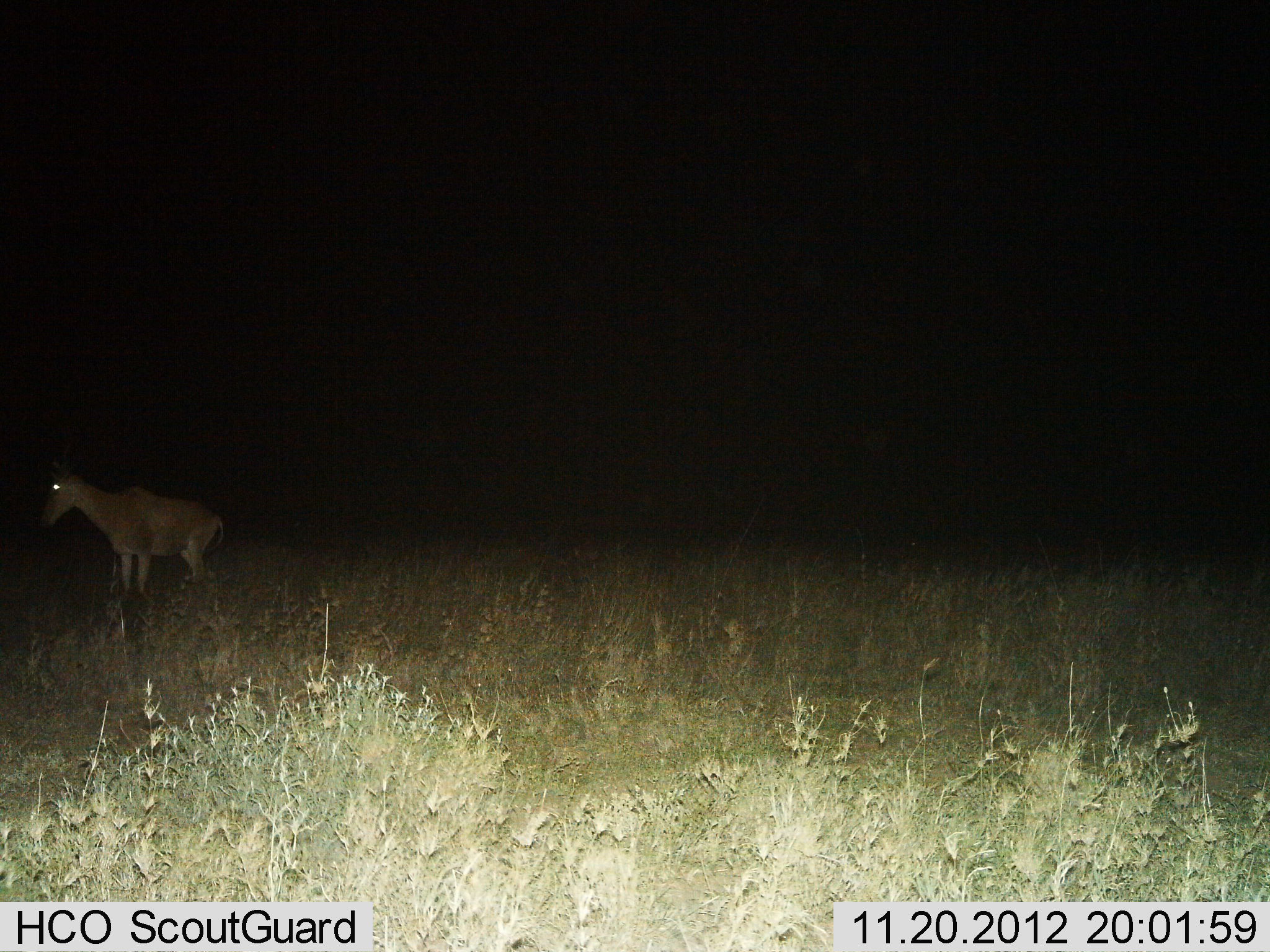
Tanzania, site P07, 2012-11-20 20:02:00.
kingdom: Animalia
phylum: Chordata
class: Mammalia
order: Artiodactyla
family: Bovidae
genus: Alcelaphus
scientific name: Alcelaphus buselaphus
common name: hartebeest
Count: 1.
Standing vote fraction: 90%.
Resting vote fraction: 0%.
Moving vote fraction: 10%.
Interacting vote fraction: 0%.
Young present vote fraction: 0%.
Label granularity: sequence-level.